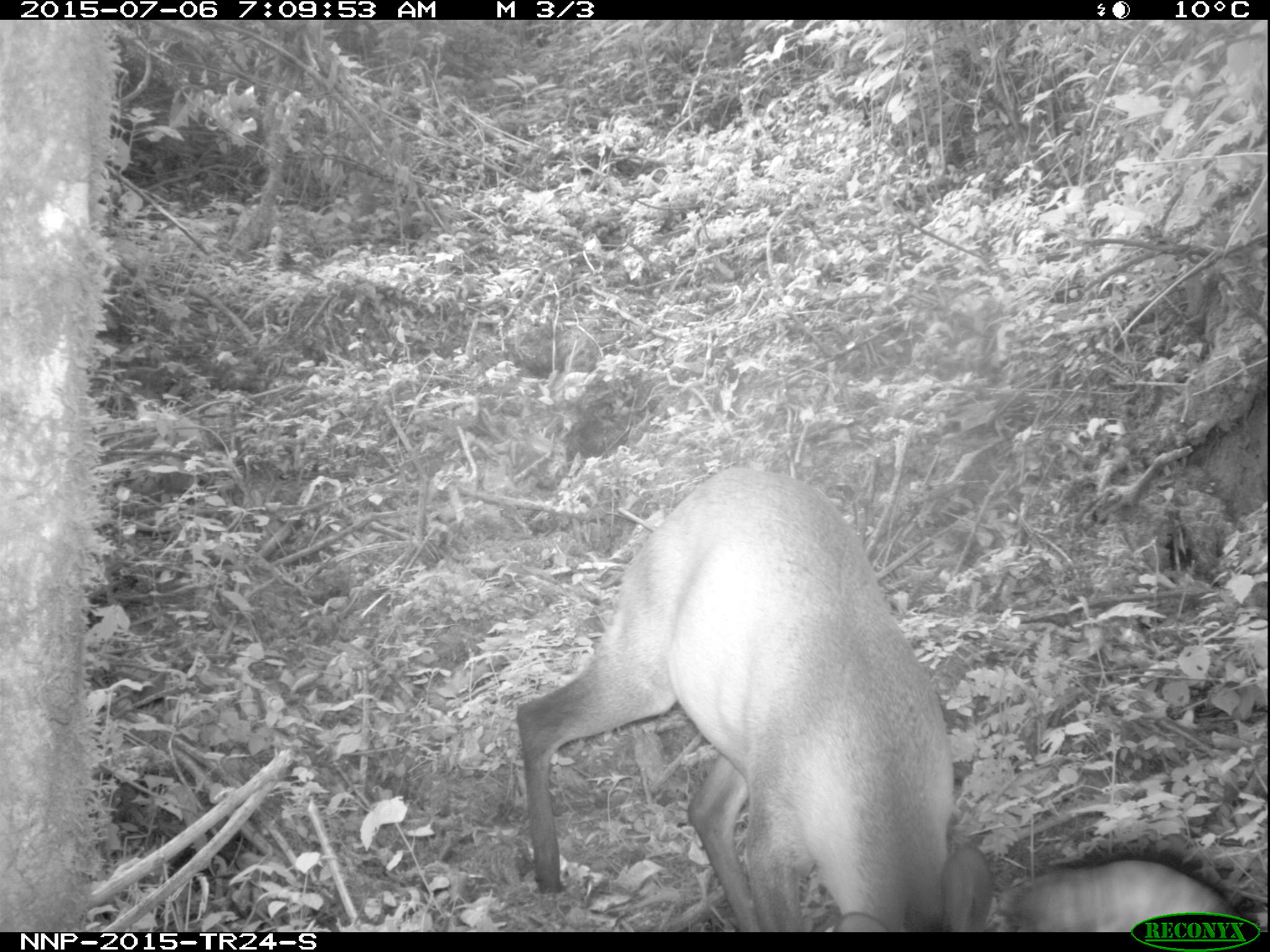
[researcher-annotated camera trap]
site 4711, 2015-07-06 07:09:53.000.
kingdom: Animalia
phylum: Chordata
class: Mammalia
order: Artiodactyla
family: Bovidae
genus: Cephalophus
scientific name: Cephalophus nigrifrons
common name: black-fronted duiker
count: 1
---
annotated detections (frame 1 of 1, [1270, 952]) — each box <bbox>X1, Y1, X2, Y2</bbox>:
cephalophus nigrifrons: <bbox>513, 467, 993, 932</bbox>; <bbox>989, 854, 1244, 932</bbox>